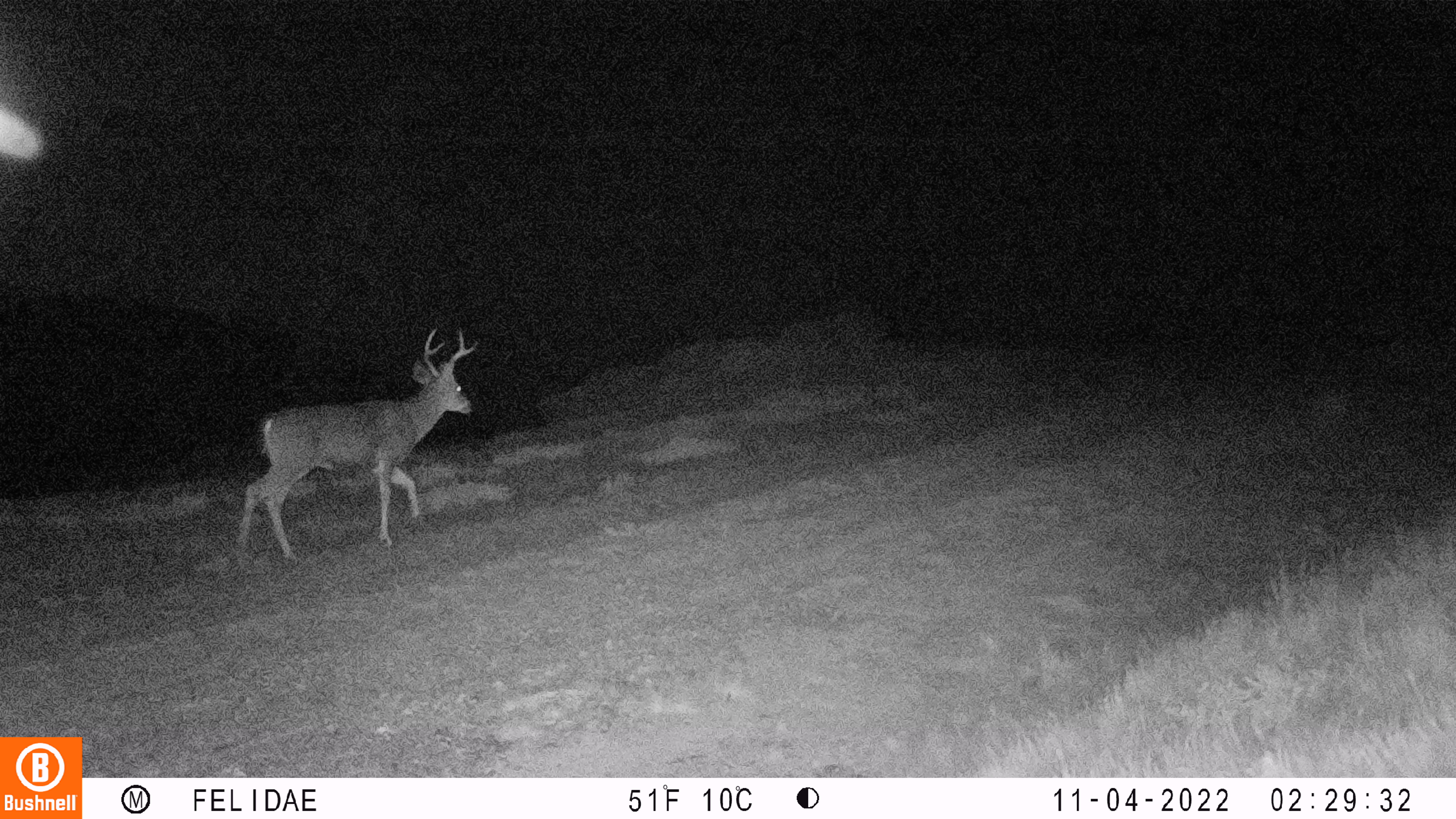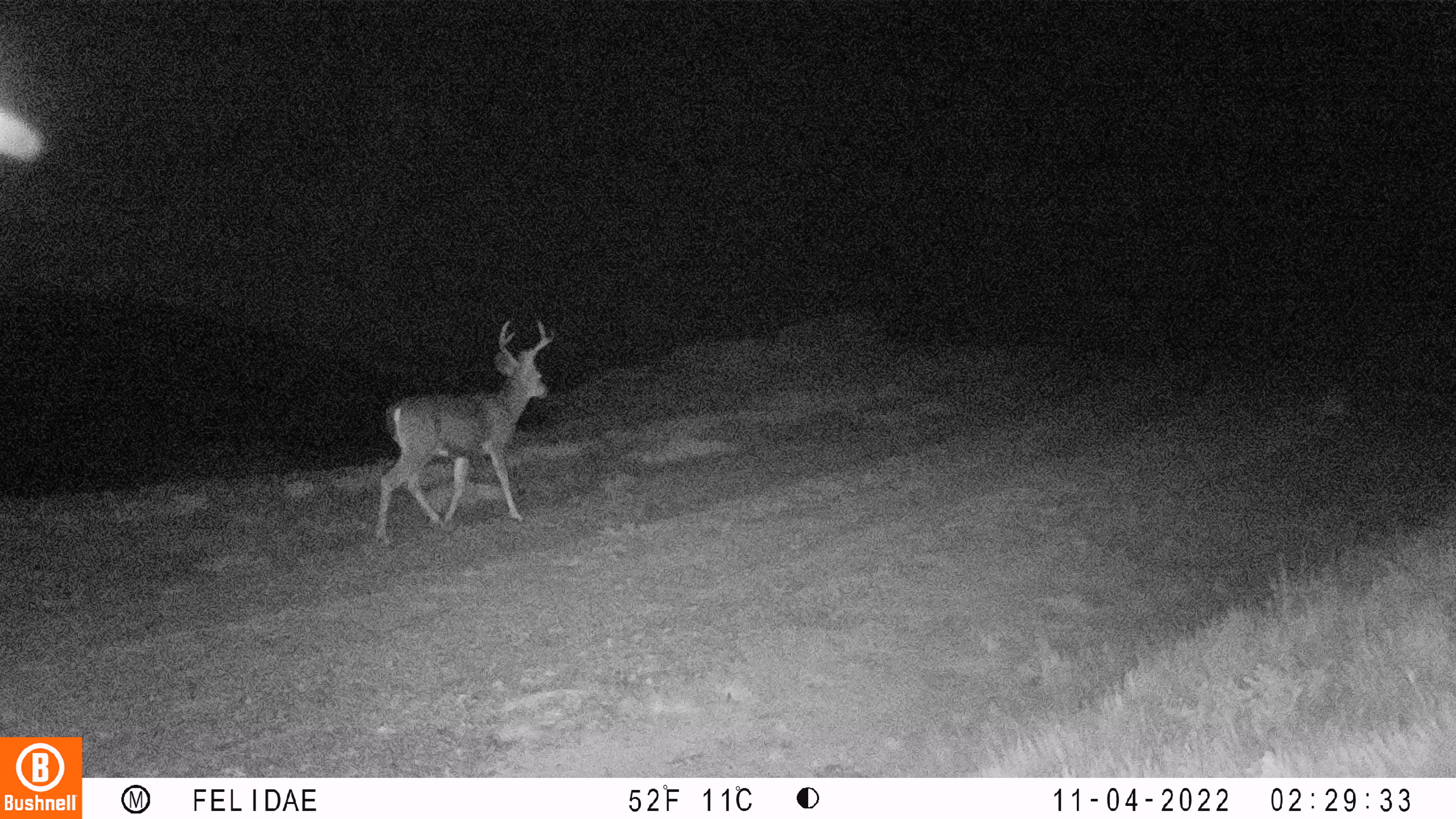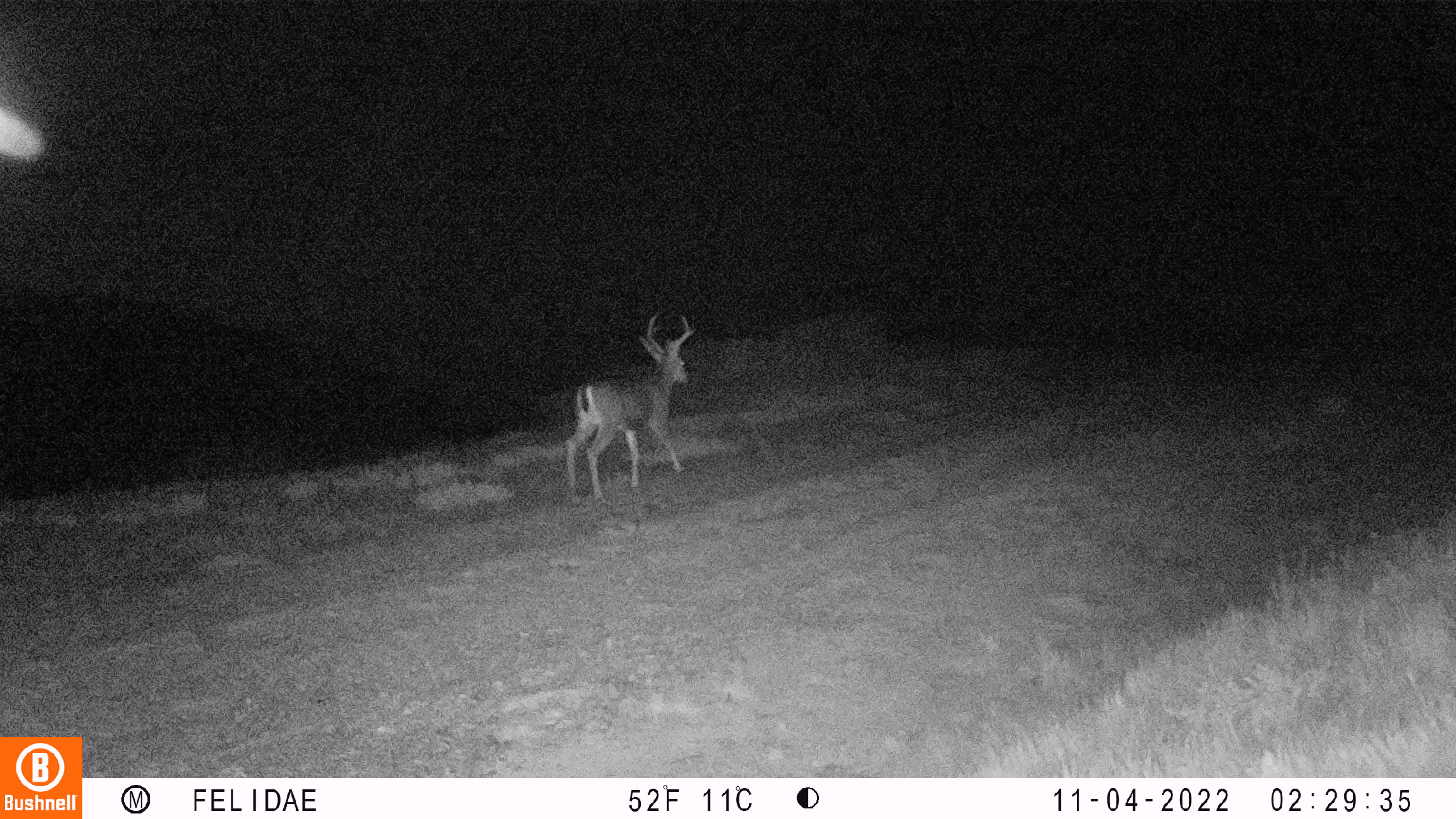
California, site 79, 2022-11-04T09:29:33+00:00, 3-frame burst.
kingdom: Animalia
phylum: Chordata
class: Mammalia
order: Artiodactyla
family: Cervidae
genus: Odocoileus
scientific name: Odocoileus hemionus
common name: mule deer